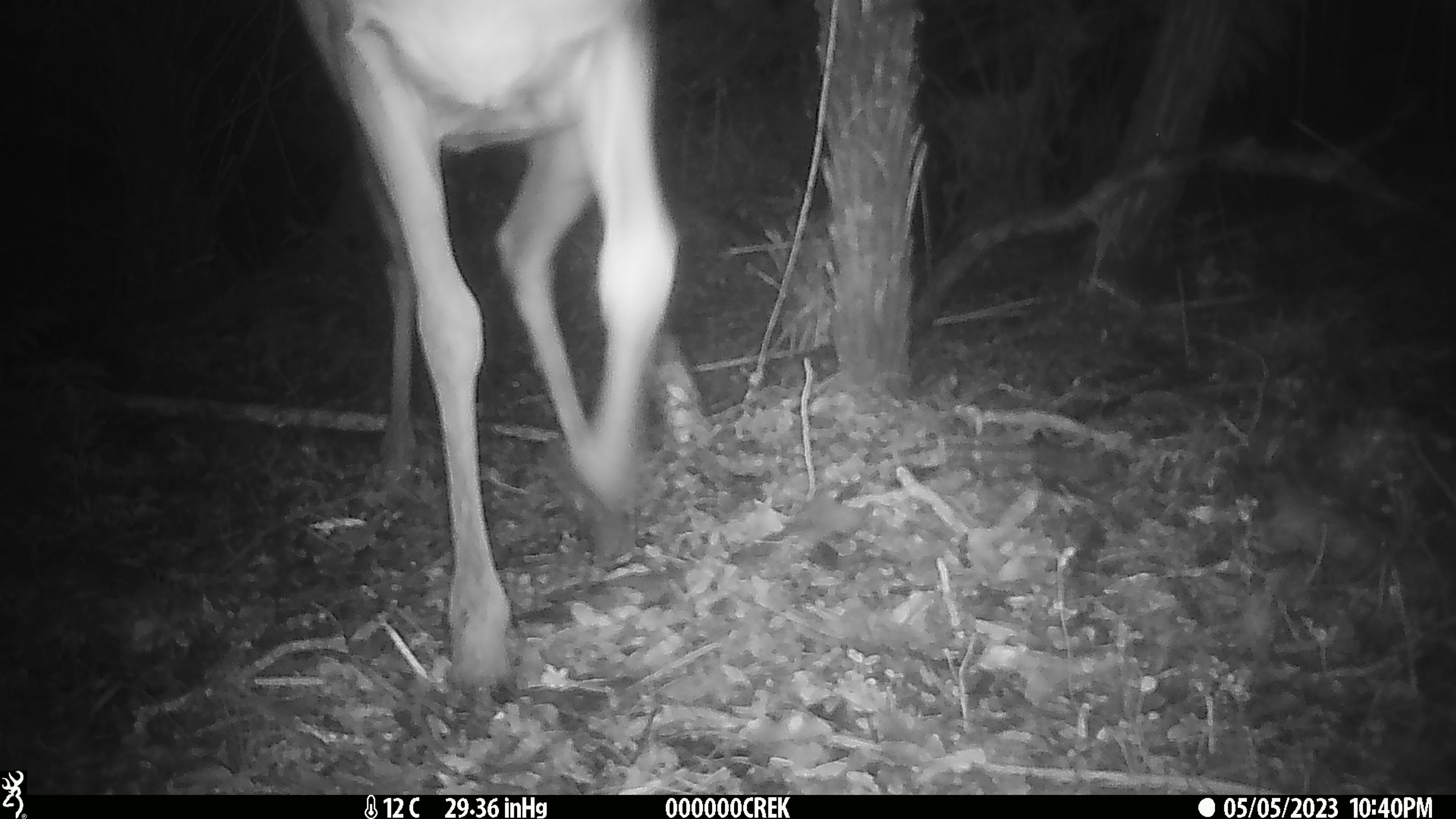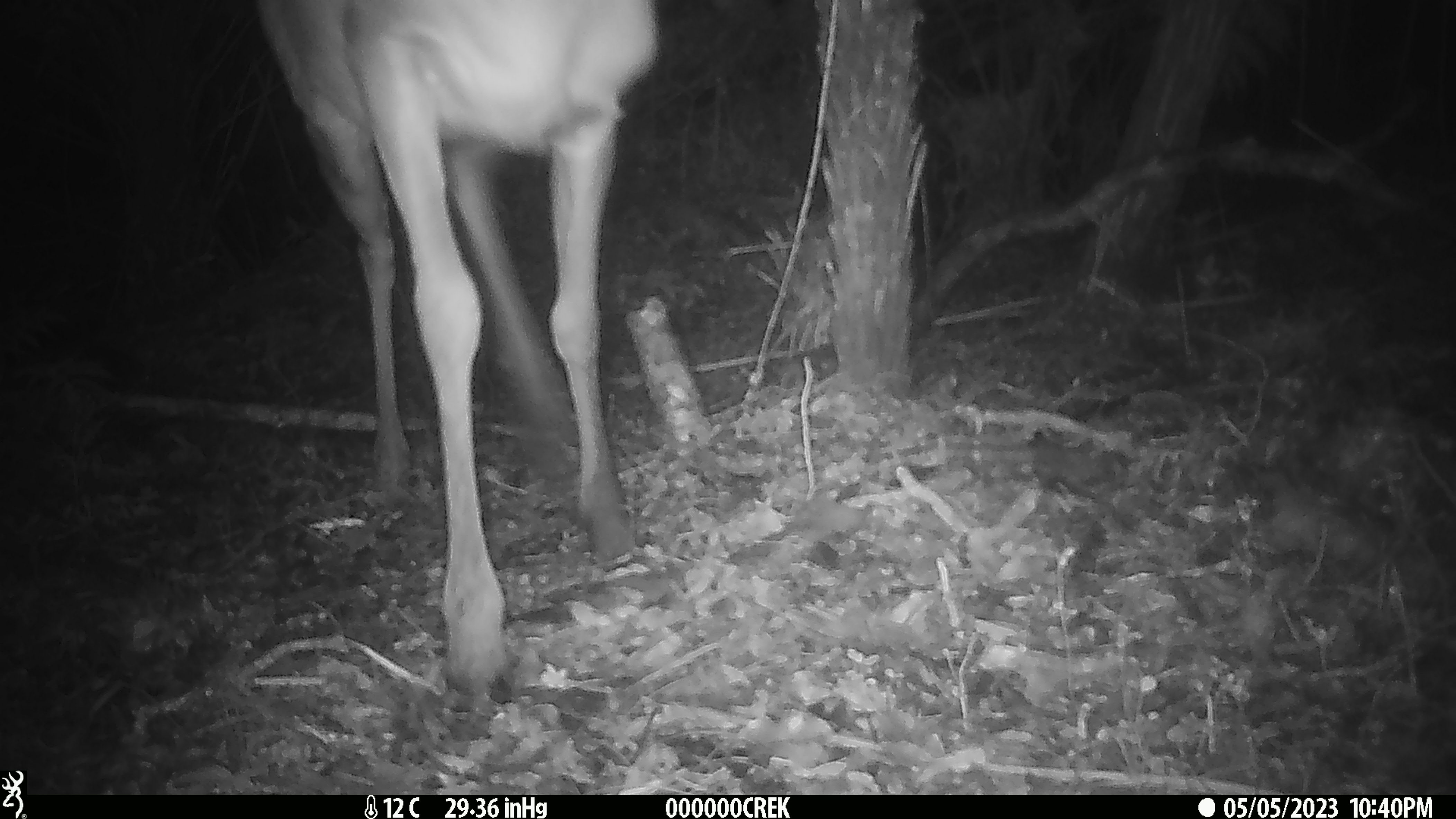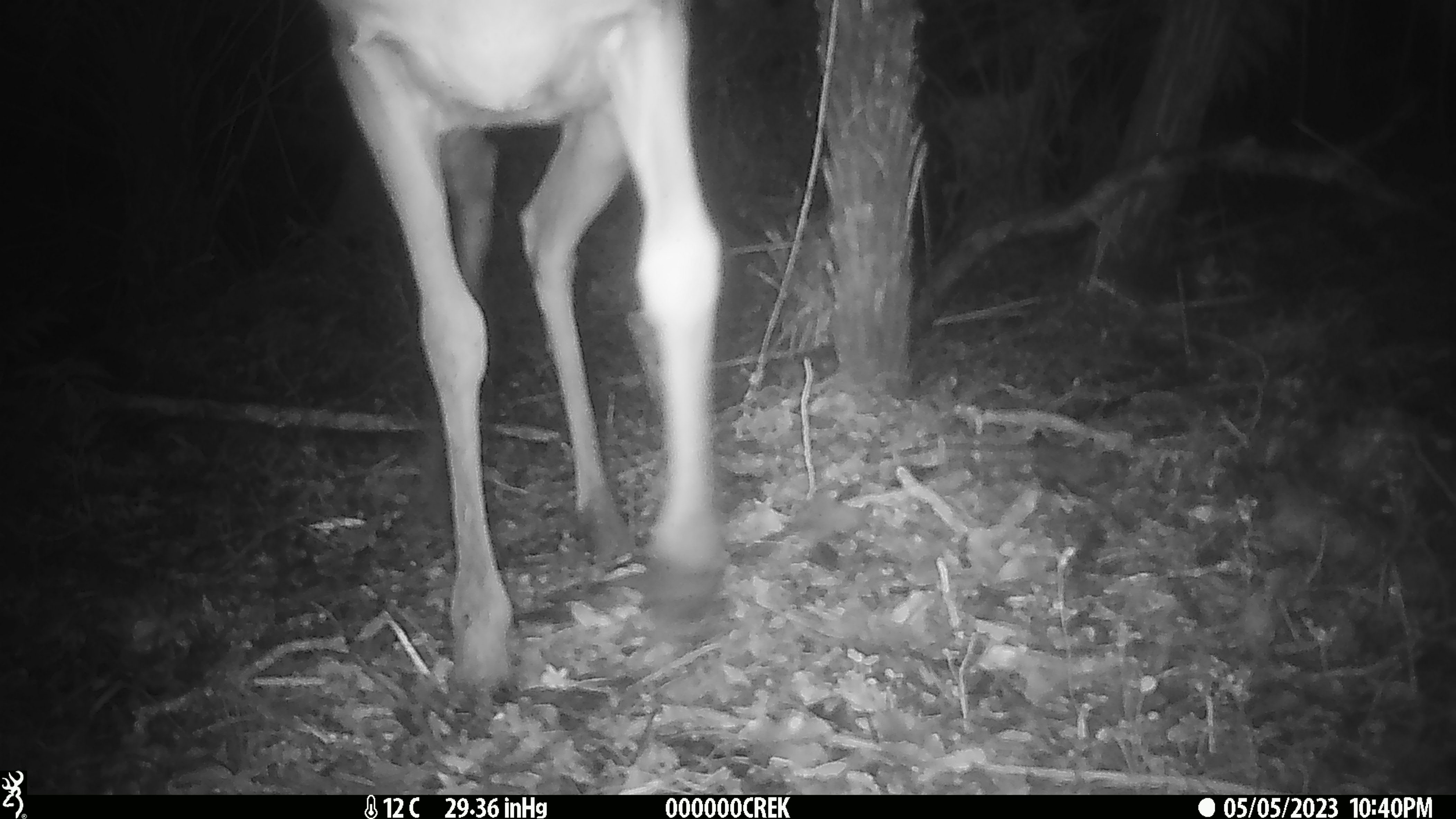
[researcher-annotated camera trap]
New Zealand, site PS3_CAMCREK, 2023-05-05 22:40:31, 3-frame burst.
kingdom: Animalia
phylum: Chordata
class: Mammalia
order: Artiodactyla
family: Cervidae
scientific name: Cervidae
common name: deer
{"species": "deer (Cervidae)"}